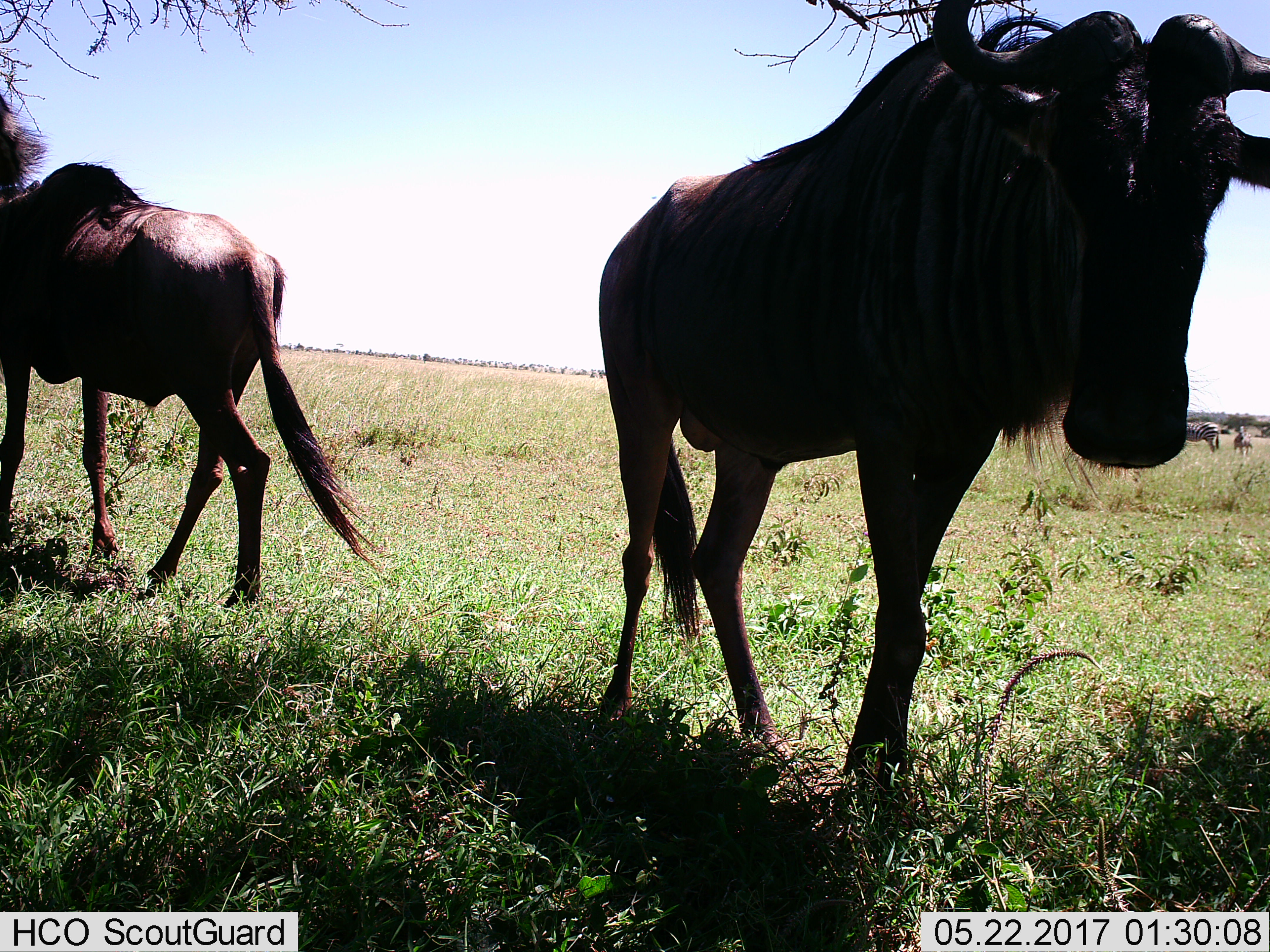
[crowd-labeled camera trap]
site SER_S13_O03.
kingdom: Animalia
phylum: Chordata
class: Mammalia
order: Artiodactyla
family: Bovidae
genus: Connochaetes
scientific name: Connochaetes taurinus taurinus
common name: blue wildebeest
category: wildebeestblue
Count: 2.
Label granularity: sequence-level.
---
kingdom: Animalia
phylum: Chordata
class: Mammalia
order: Perissodactyla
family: Equidae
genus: Equus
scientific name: Equus quagga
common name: plains zebra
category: zebraplains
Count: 2.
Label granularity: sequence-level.